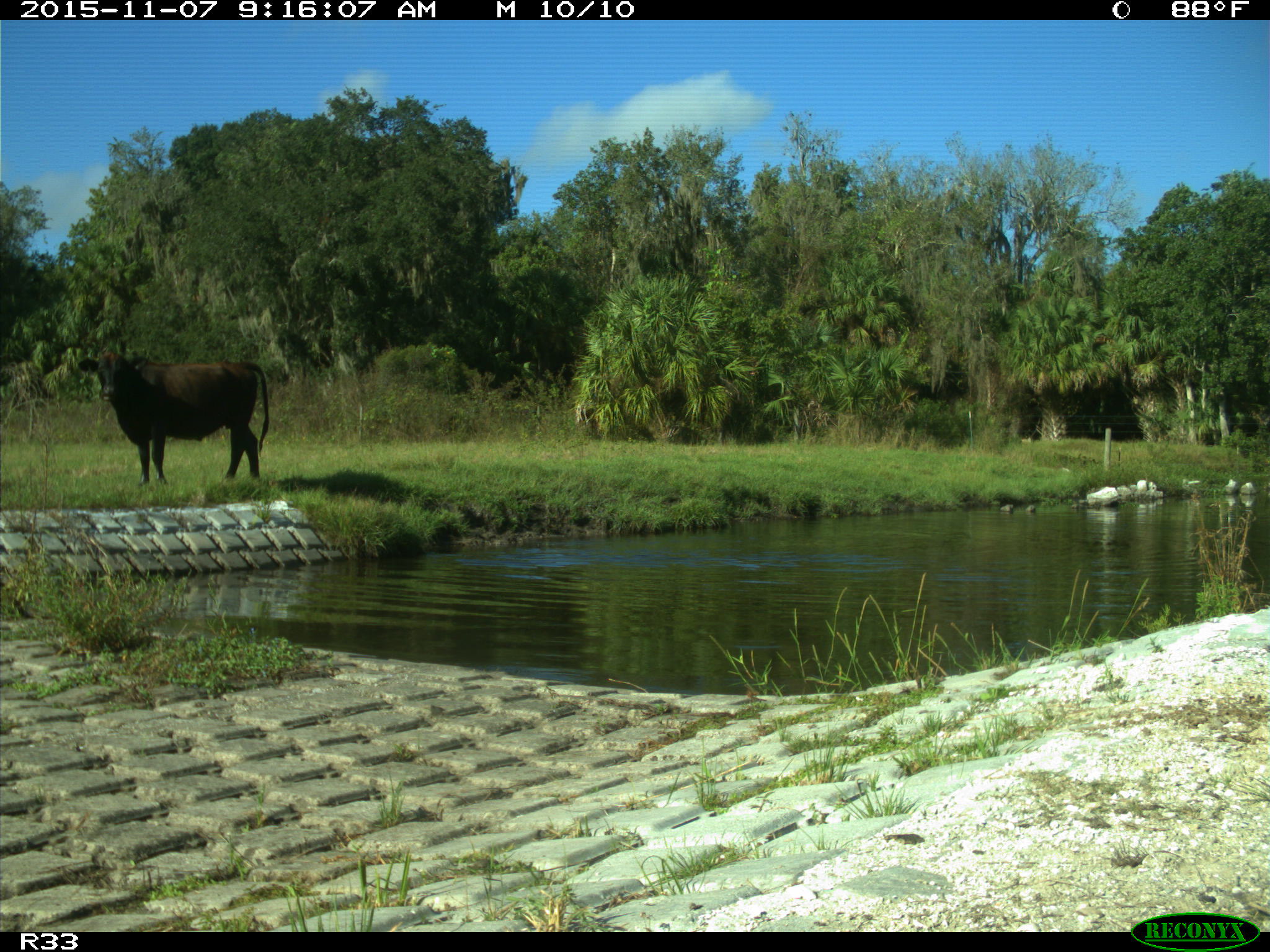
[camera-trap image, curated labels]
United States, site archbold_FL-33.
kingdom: Animalia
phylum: Chordata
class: Mammalia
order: Artiodactyla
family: Bovidae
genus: Bos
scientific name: Bos taurus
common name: domestic cow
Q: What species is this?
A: Bos taurus (domestic cow).